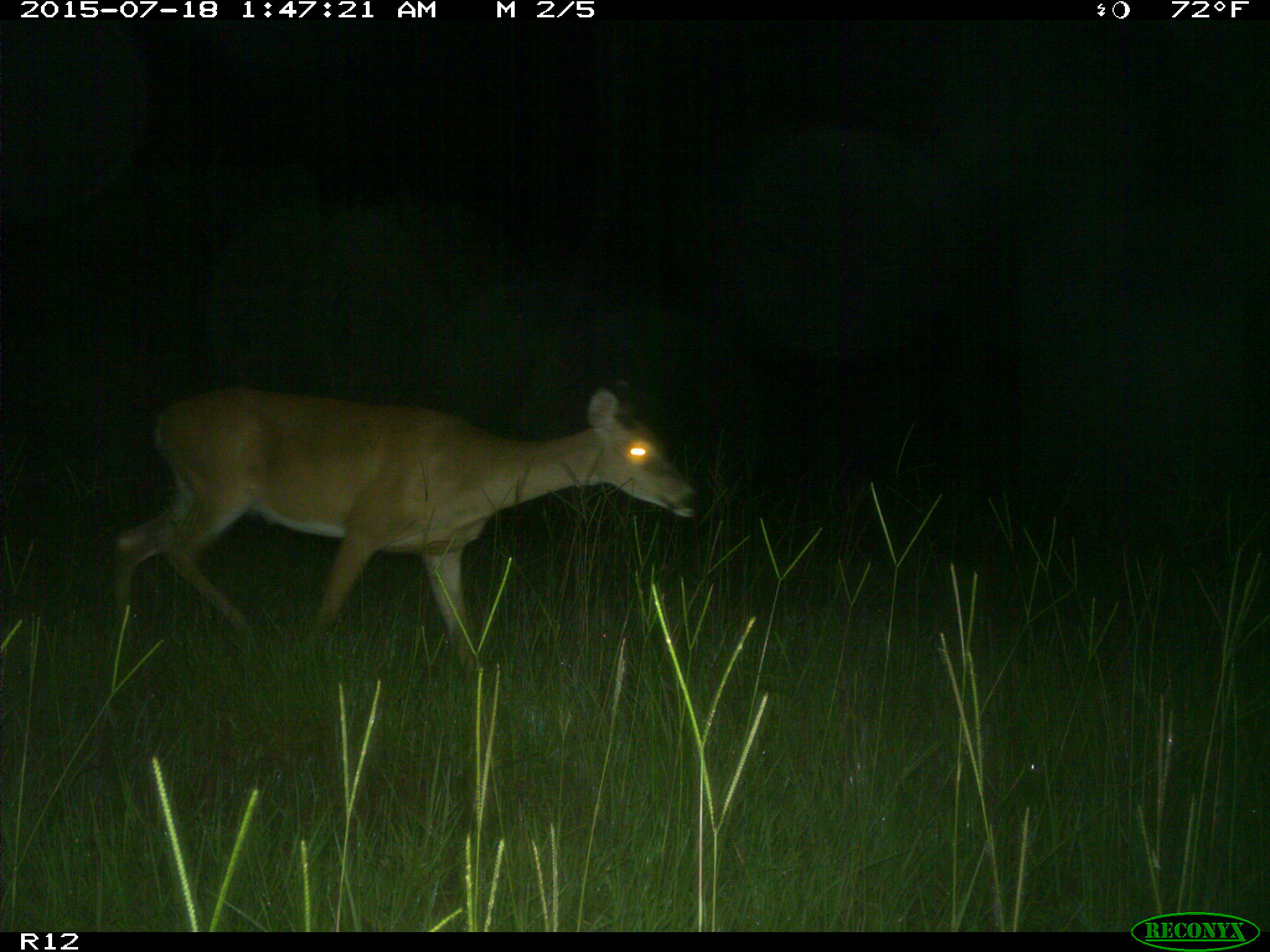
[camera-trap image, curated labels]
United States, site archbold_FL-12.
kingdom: Animalia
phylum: Chordata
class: Mammalia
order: Artiodactyla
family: Cervidae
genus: Odocoileus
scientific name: Odocoileus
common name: deer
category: unidentified deer